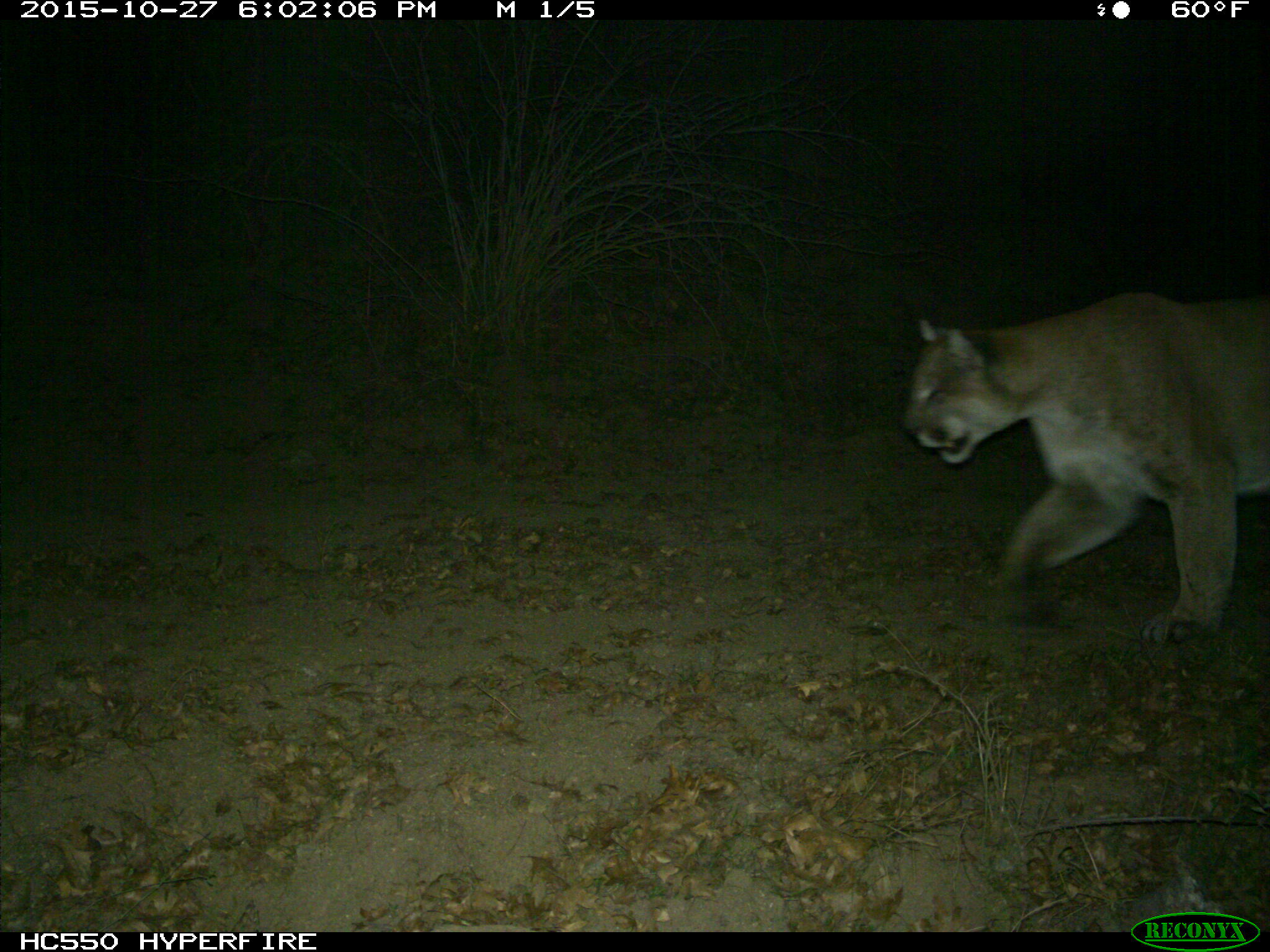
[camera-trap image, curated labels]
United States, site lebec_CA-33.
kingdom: Animalia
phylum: Chordata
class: Mammalia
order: Carnivora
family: Felidae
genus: Puma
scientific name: Puma concolor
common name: mountain lion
Puma concolor (mountain lion).